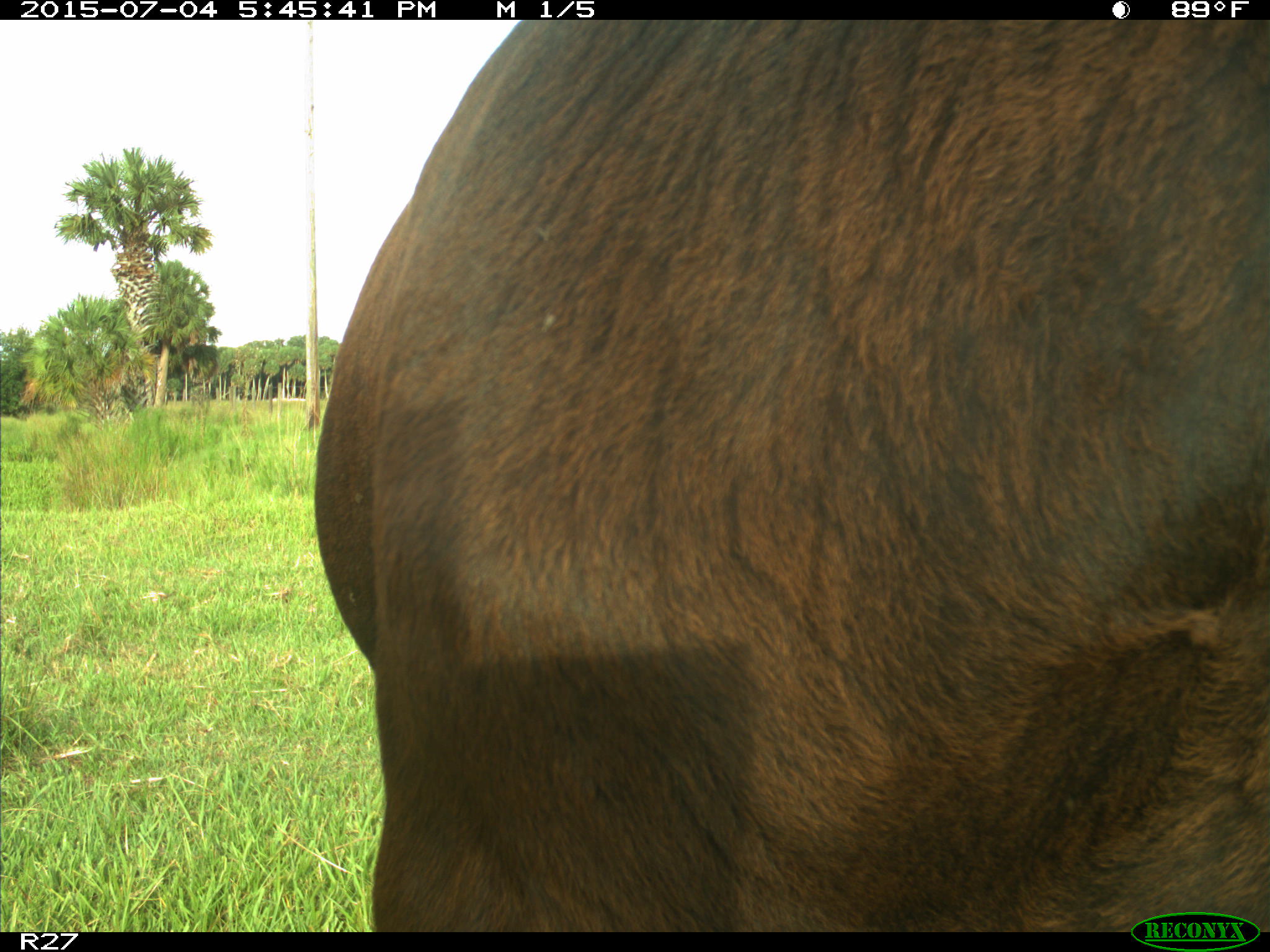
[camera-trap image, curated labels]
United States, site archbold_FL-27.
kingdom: Animalia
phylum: Chordata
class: Mammalia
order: Artiodactyla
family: Bovidae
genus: Bos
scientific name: Bos taurus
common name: domestic cow